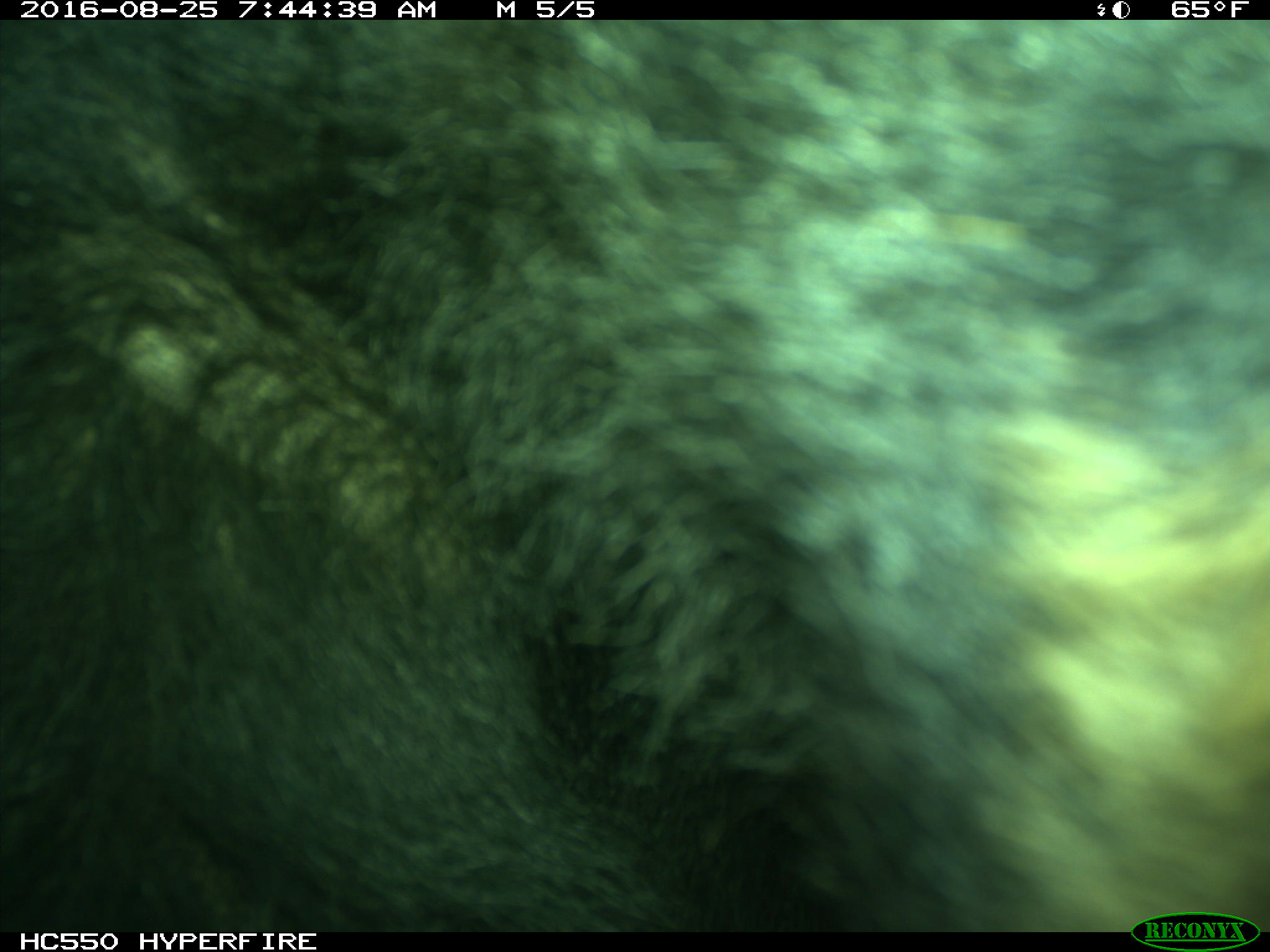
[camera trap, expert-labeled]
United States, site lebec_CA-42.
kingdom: Animalia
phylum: Chordata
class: Mammalia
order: Carnivora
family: Ursidae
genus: Ursus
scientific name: Ursus americanus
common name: american black bear